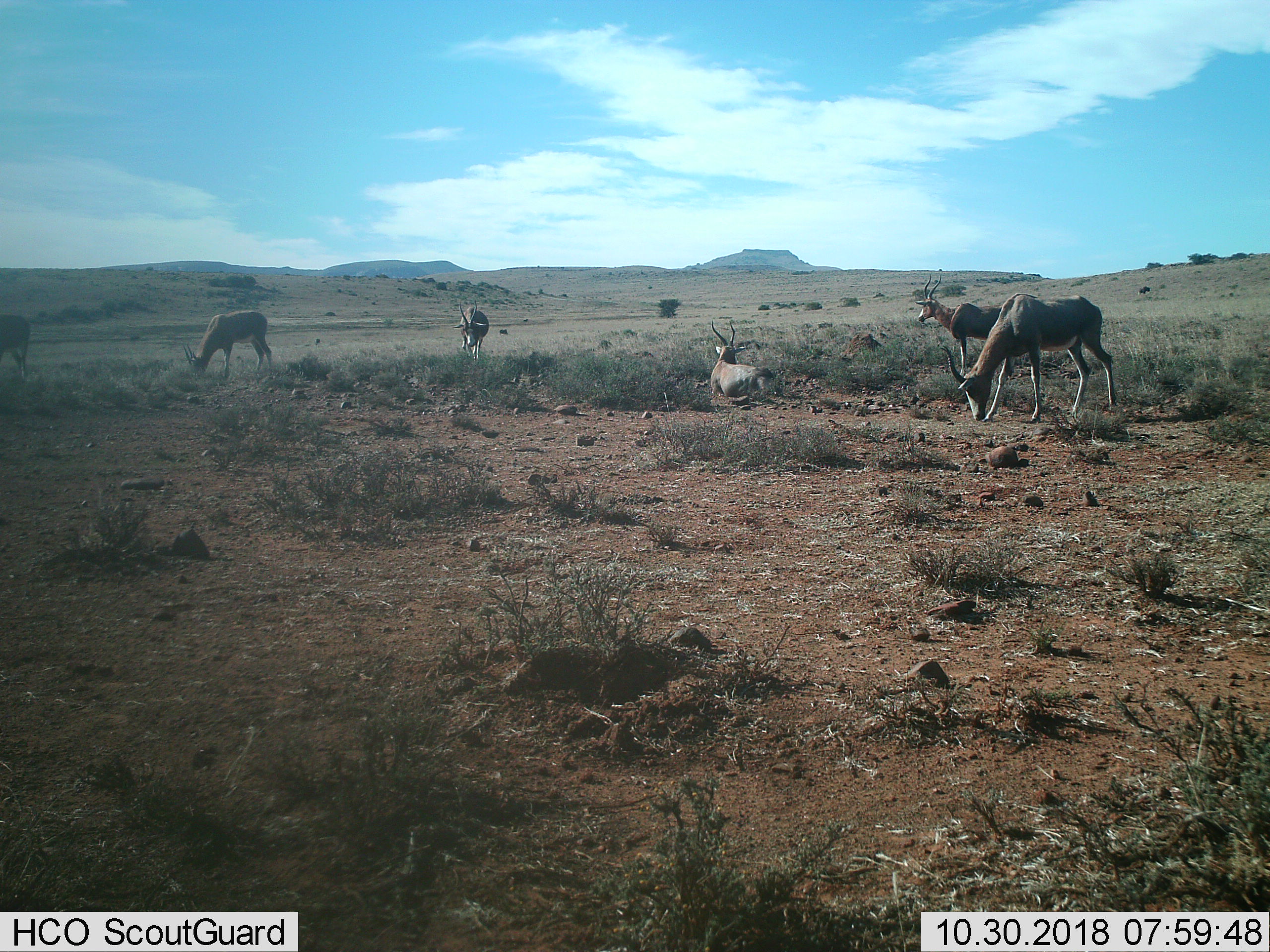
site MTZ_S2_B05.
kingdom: Animalia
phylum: Chordata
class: Mammalia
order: Artiodactyla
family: Bovidae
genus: Damaliscus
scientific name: Damaliscus pygargus phillipsi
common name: blesbok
Blesbok (Damaliscus pygargus phillipsi), count 6. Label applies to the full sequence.